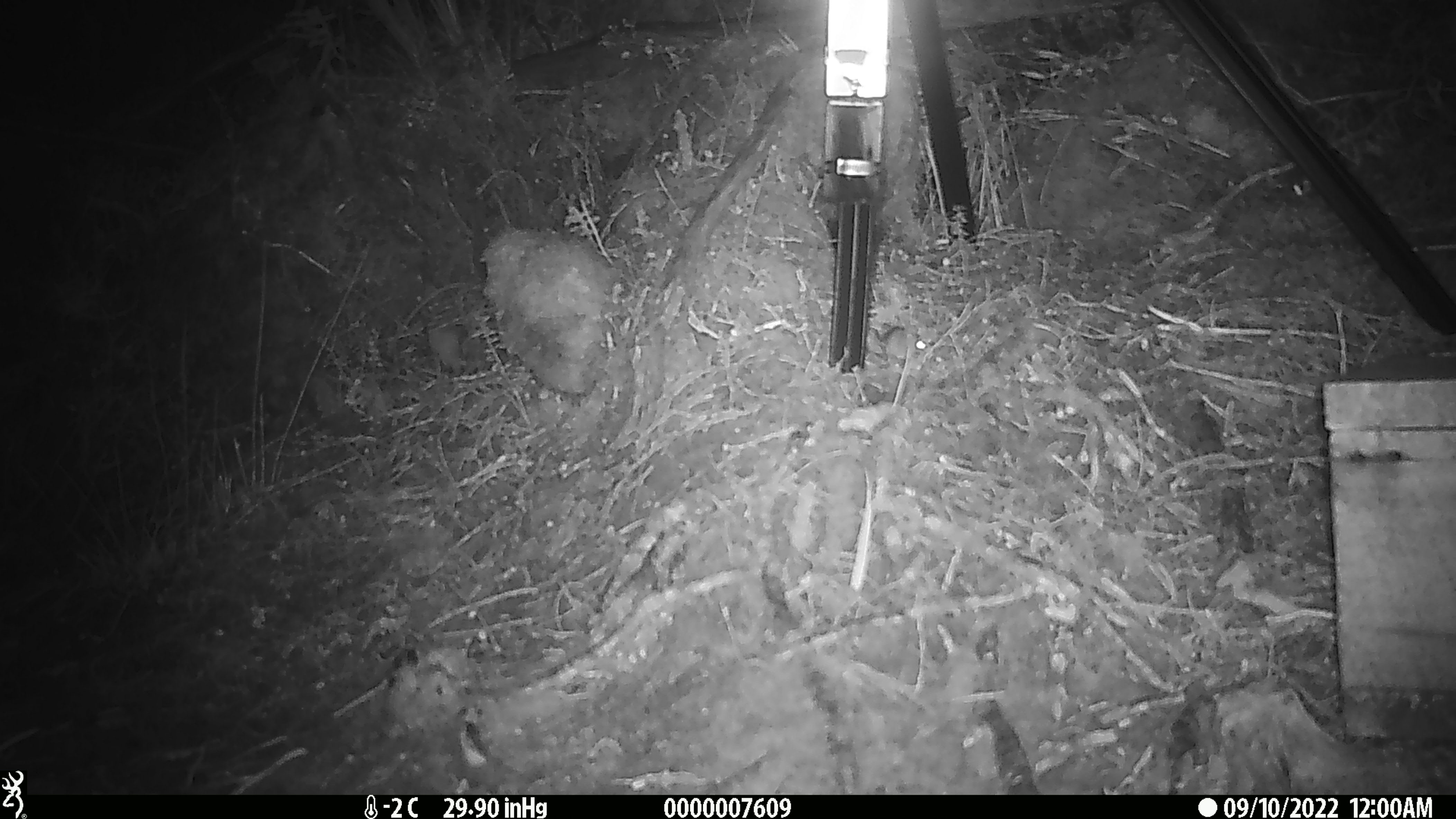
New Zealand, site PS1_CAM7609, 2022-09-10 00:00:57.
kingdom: Animalia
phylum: Chordata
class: Mammalia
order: Rodentia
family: Muridae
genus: Mus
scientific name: Mus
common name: mouse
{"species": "mouse (Mus)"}